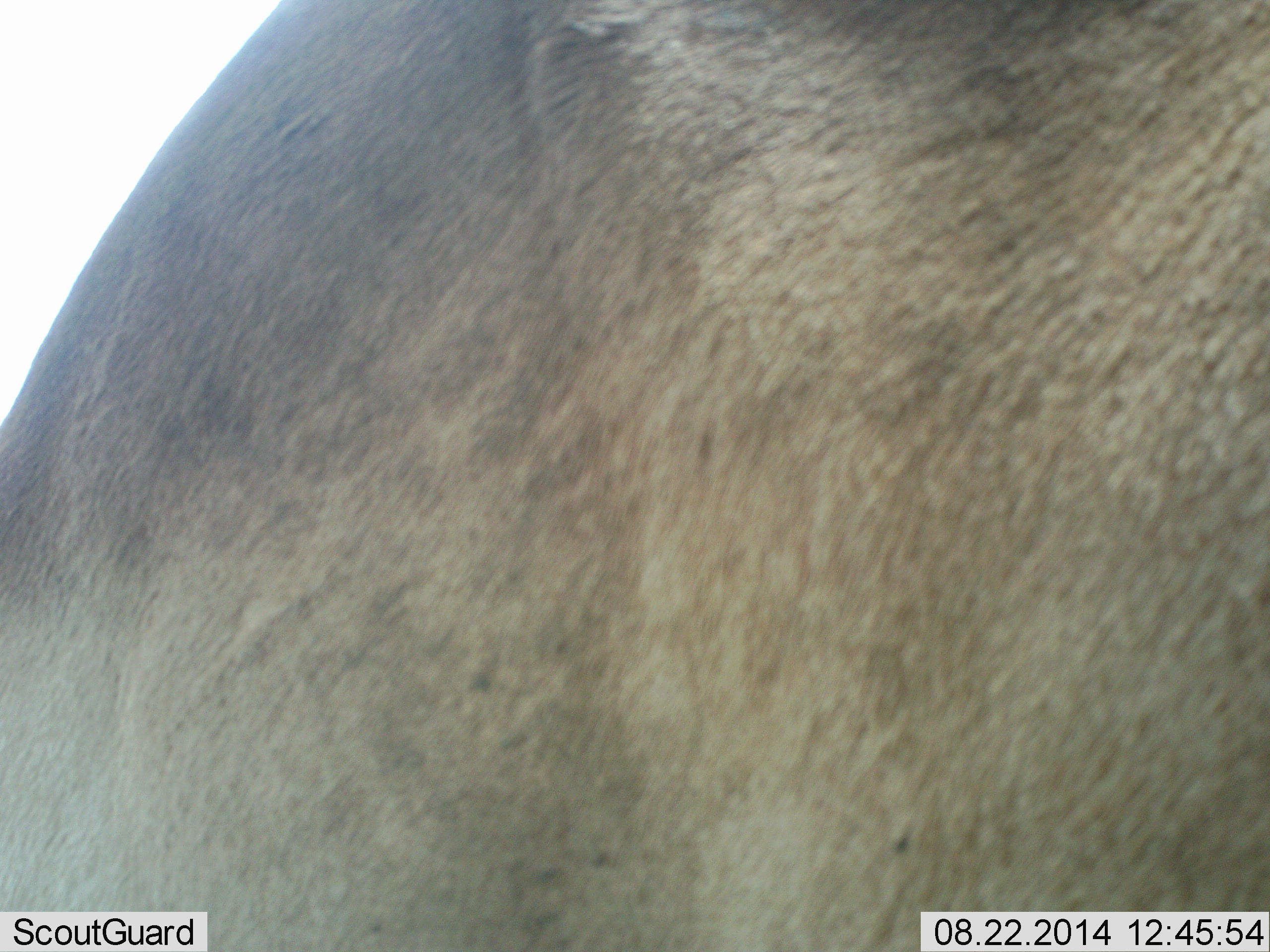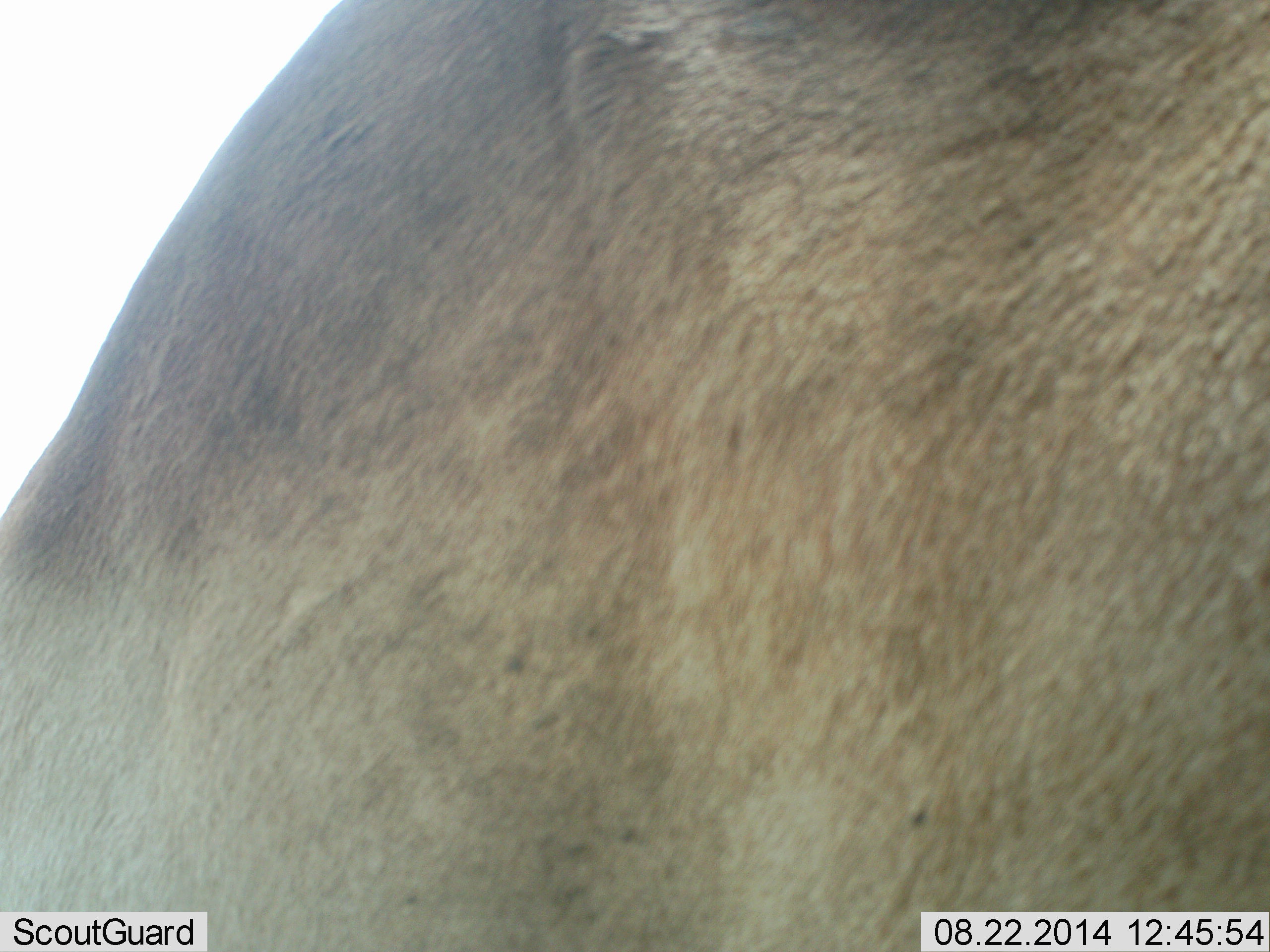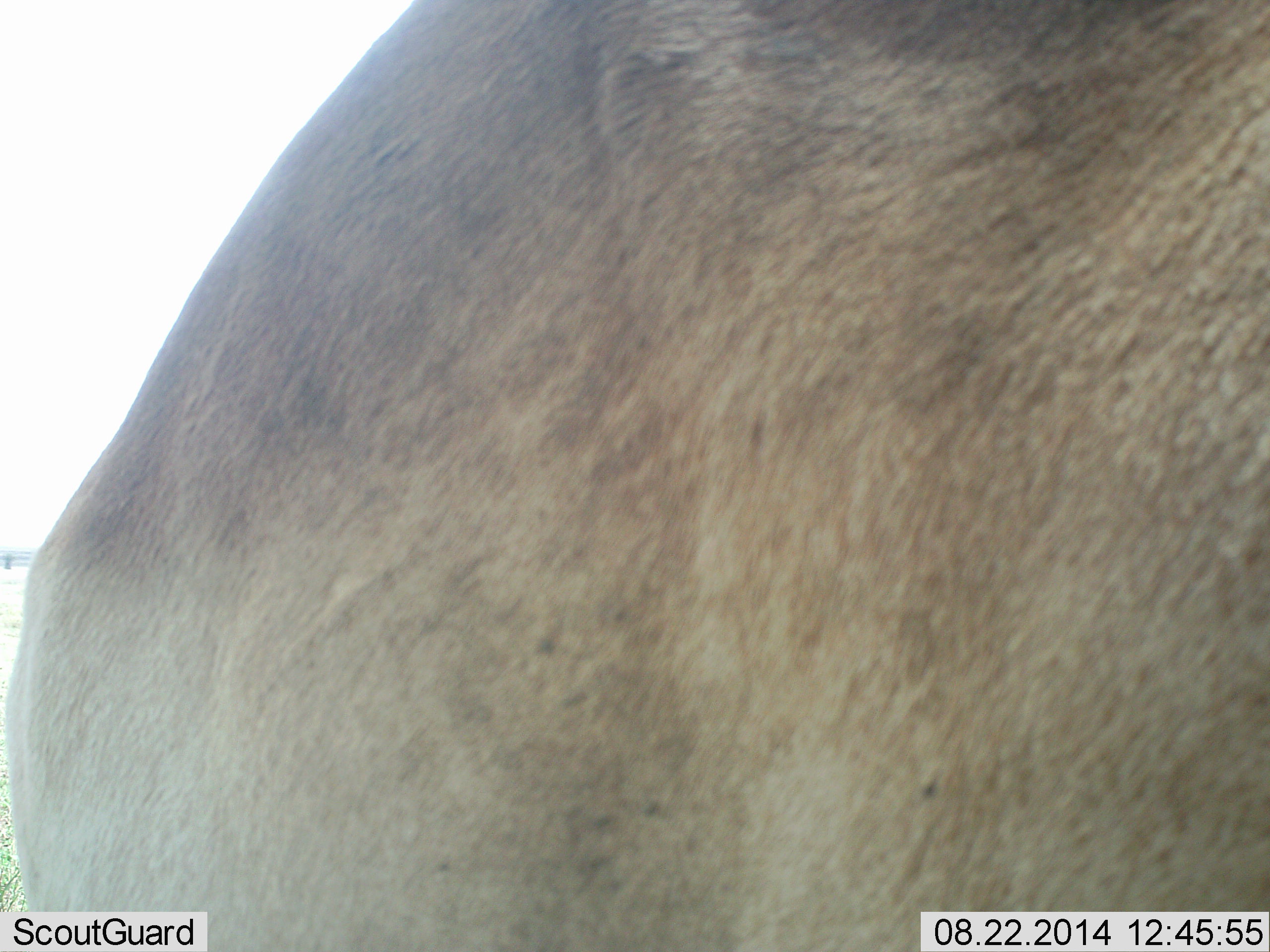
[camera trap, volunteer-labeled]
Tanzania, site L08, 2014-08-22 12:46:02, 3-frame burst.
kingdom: Animalia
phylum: Chordata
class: Mammalia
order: Artiodactyla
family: Bovidae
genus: Alcelaphus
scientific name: Alcelaphus buselaphus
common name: hartebeest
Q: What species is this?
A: Hartebeest (Alcelaphus buselaphus).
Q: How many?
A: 1.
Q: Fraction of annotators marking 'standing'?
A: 100%.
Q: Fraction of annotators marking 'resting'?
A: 0%.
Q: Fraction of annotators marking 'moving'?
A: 0%.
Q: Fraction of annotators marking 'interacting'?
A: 0%.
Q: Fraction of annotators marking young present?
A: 0%.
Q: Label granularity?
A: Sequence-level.